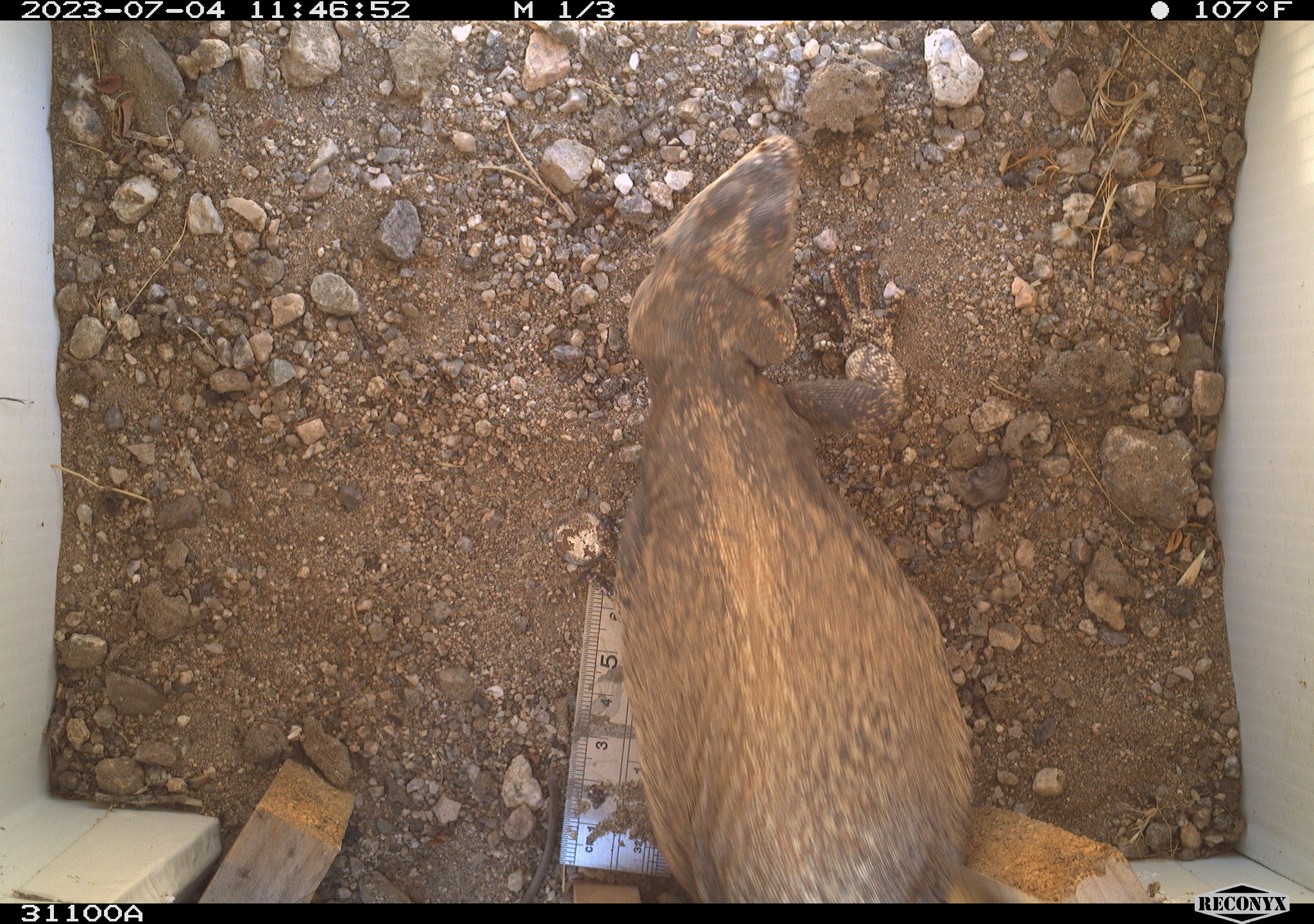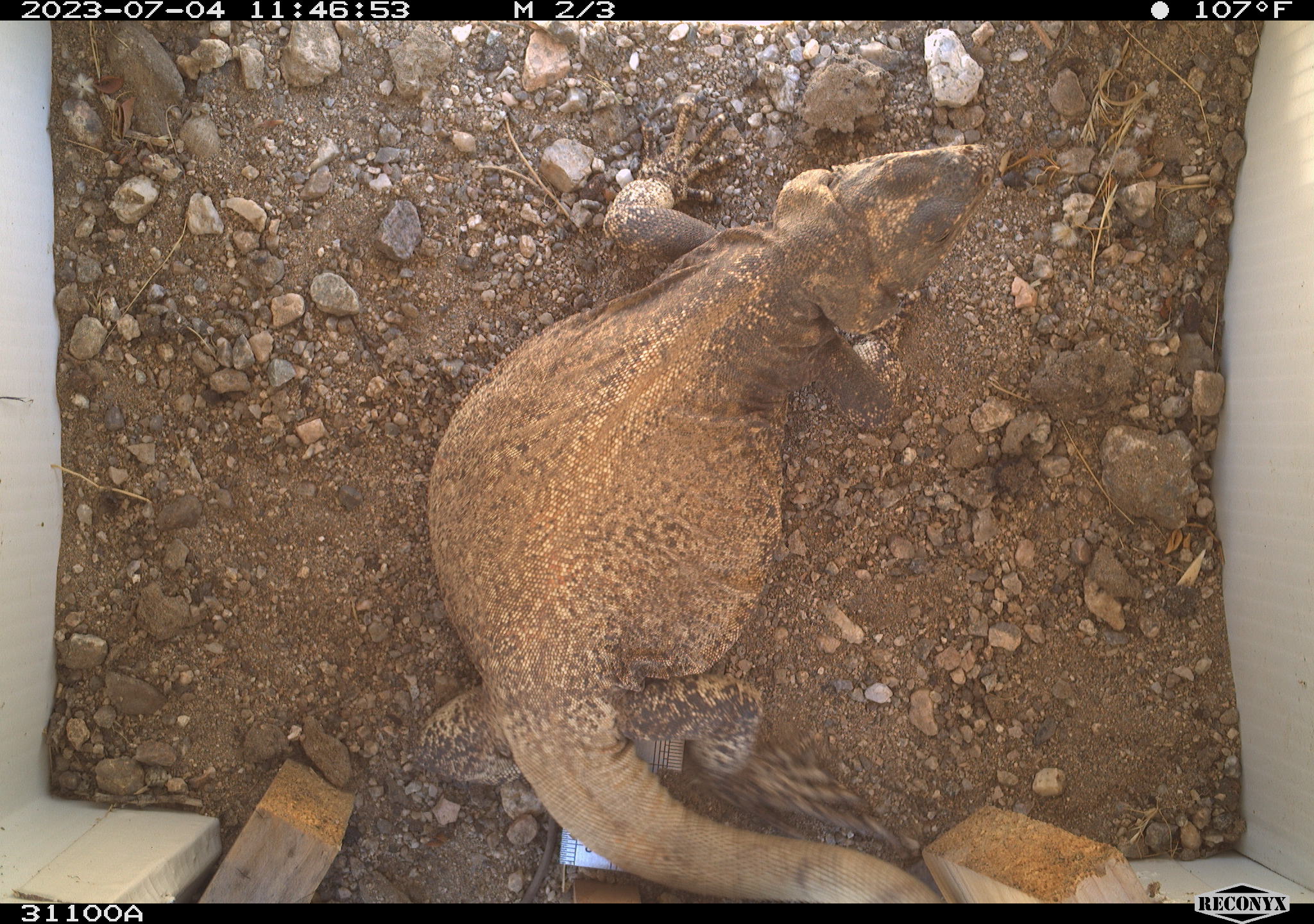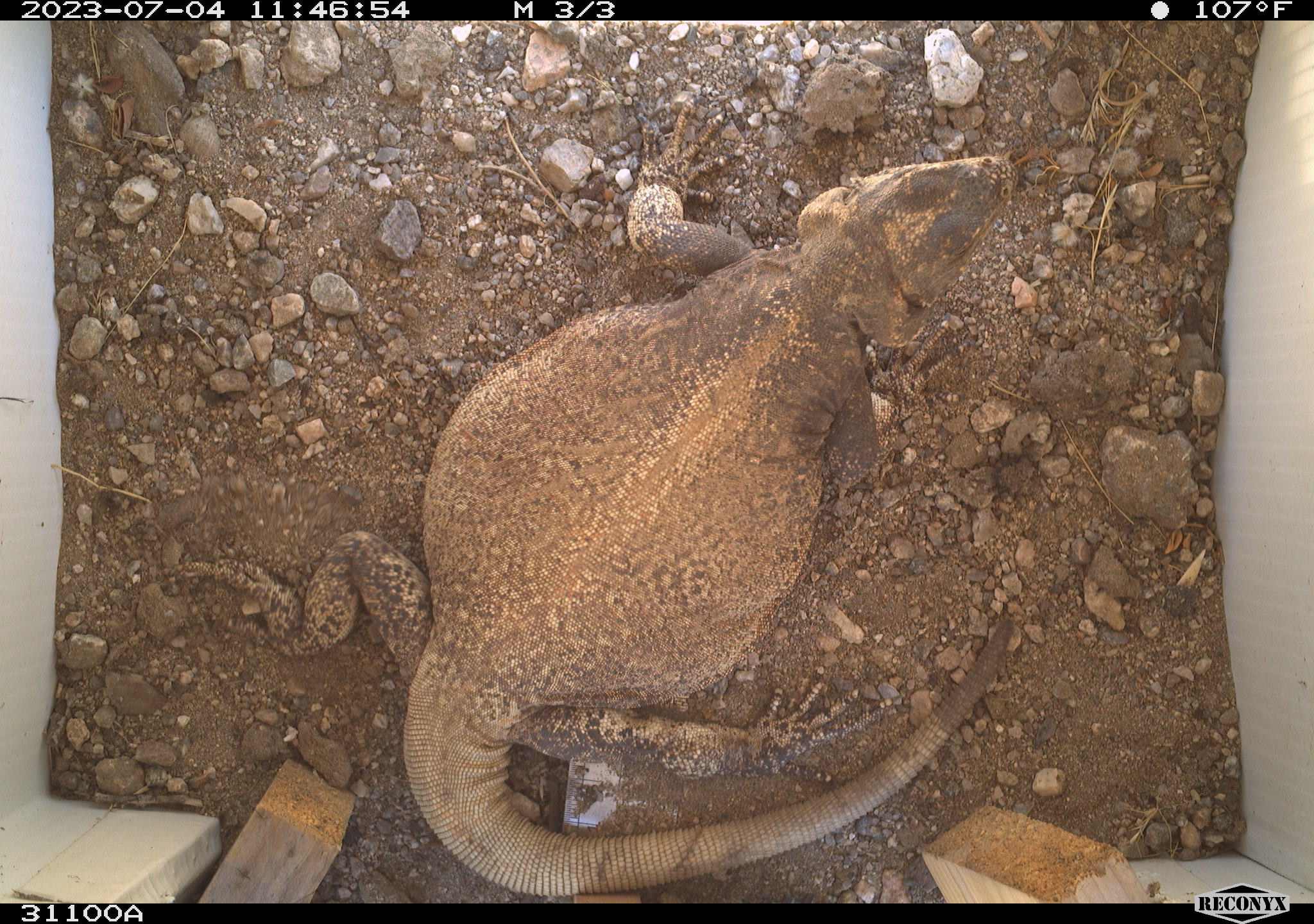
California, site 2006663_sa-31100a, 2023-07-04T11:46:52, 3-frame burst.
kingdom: Animalia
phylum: Chordata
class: Reptilia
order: Squamata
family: Iguanidae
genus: Sauromalus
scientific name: Sauromalus ater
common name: common chuckwalla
Common chuckwalla (Sauromalus ater).